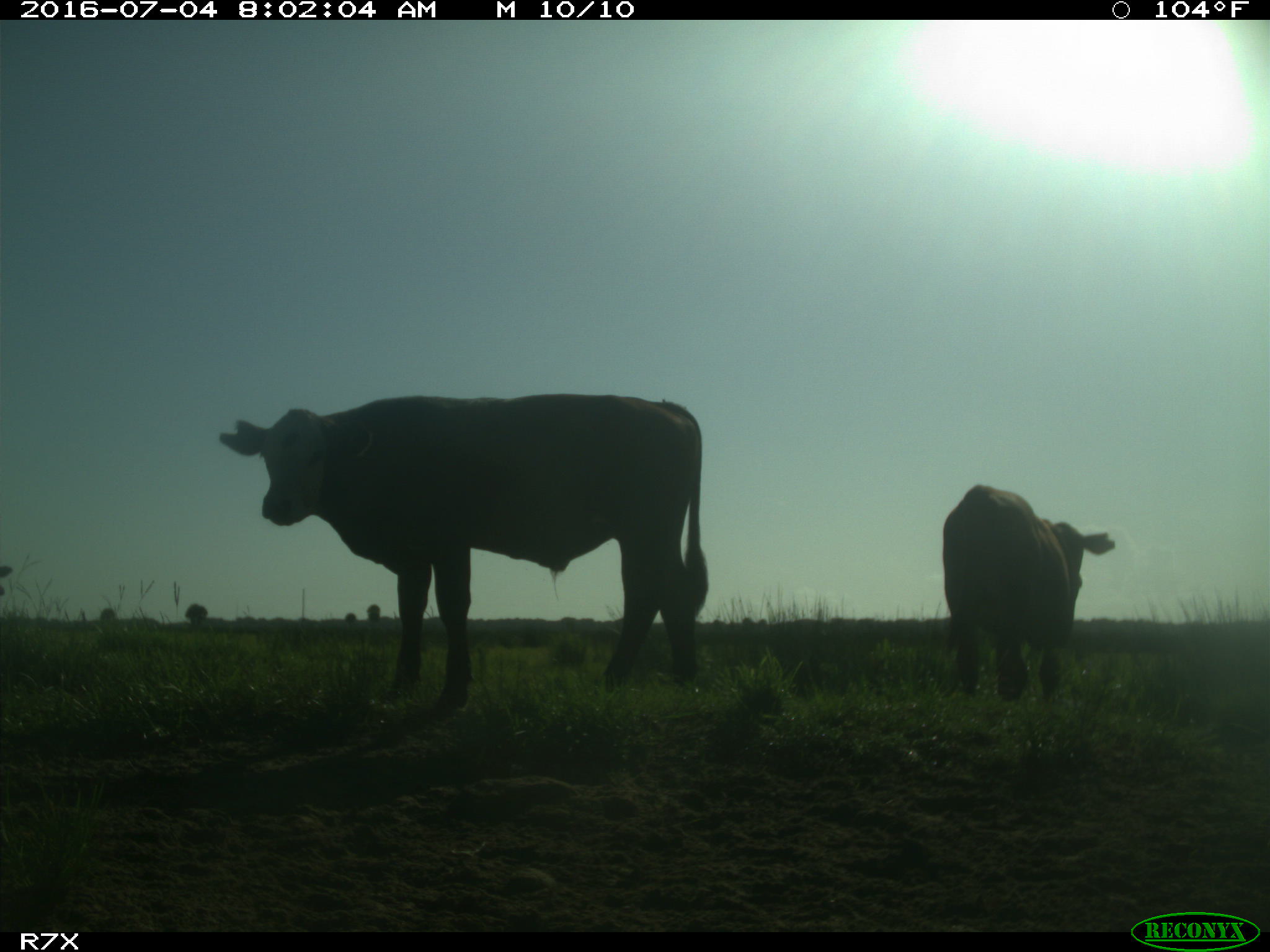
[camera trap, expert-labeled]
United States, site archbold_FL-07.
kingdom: Animalia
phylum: Chordata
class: Mammalia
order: Artiodactyla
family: Bovidae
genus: Bos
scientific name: Bos taurus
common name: domestic cow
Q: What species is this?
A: Bos taurus (domestic cow).